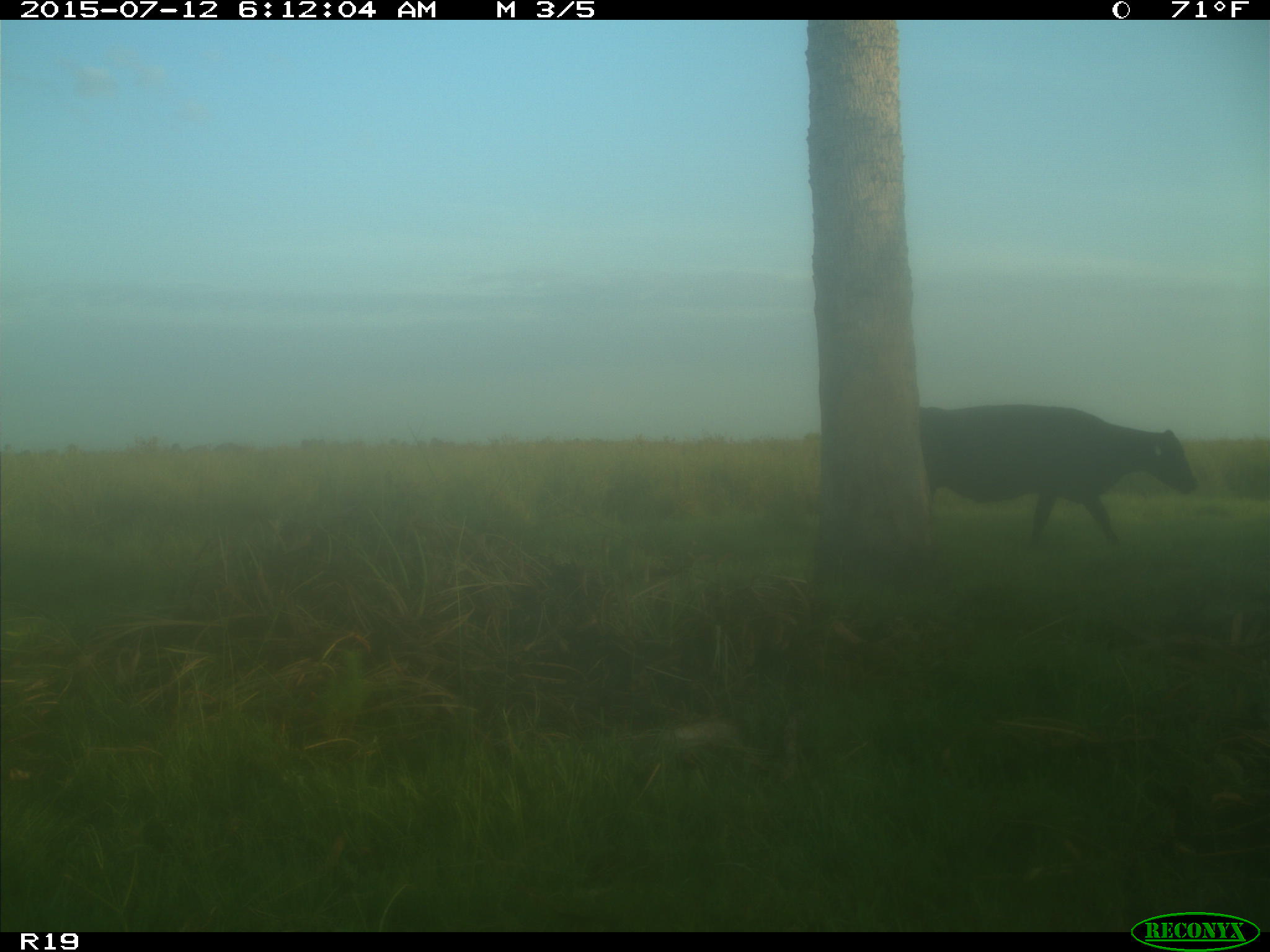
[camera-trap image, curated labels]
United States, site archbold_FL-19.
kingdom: Animalia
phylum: Chordata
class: Mammalia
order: Artiodactyla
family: Bovidae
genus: Bos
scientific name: Bos taurus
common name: domestic cow